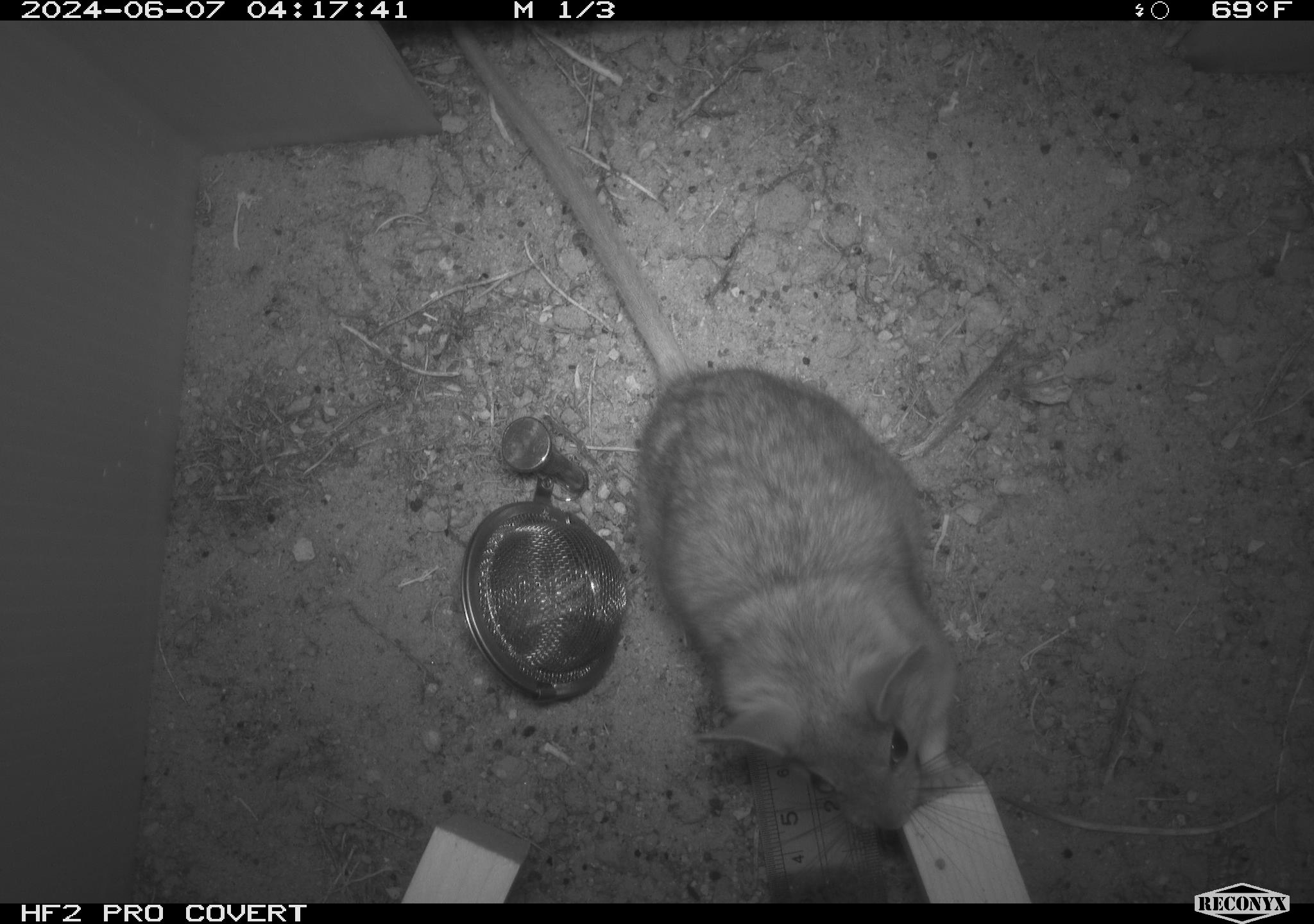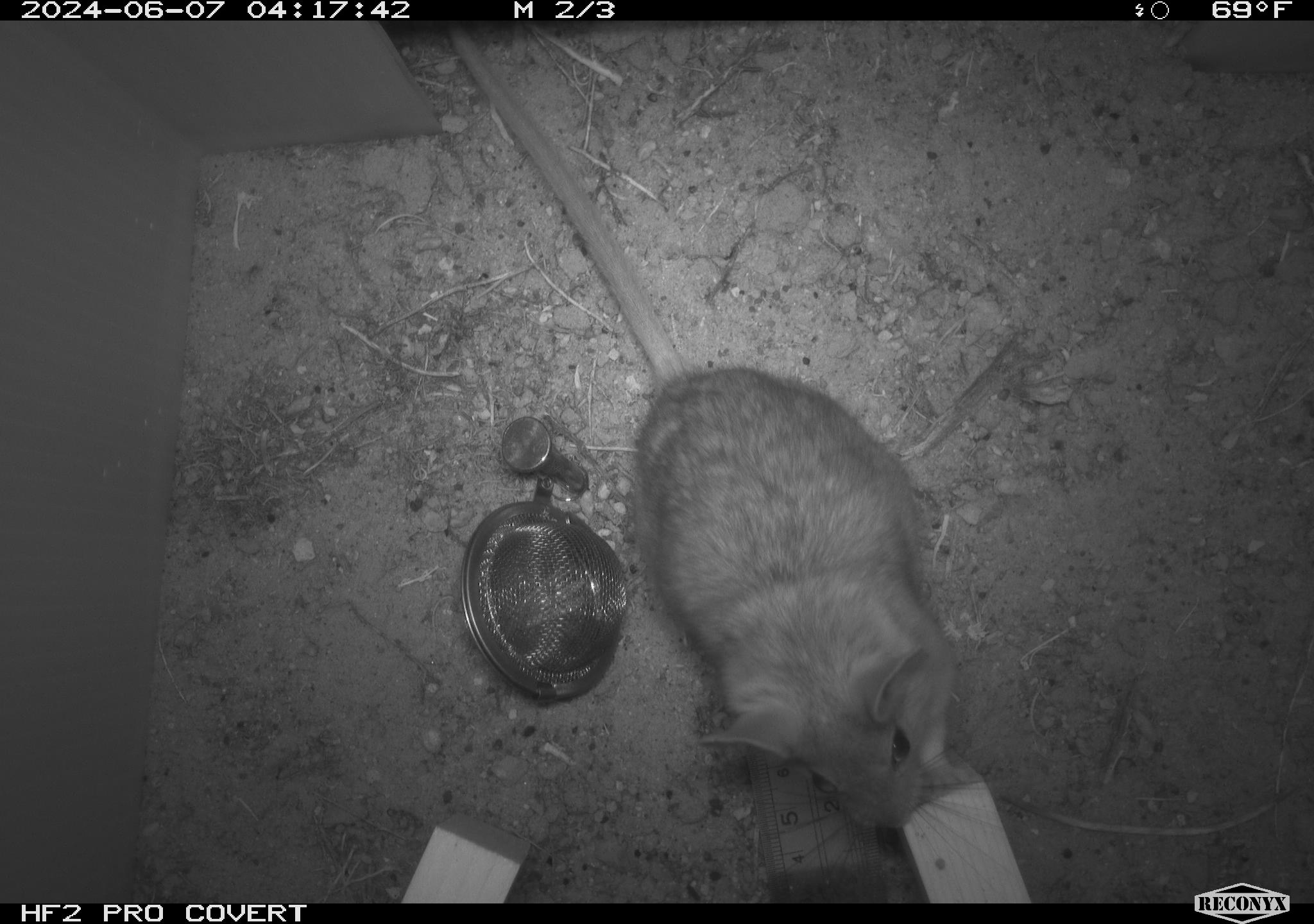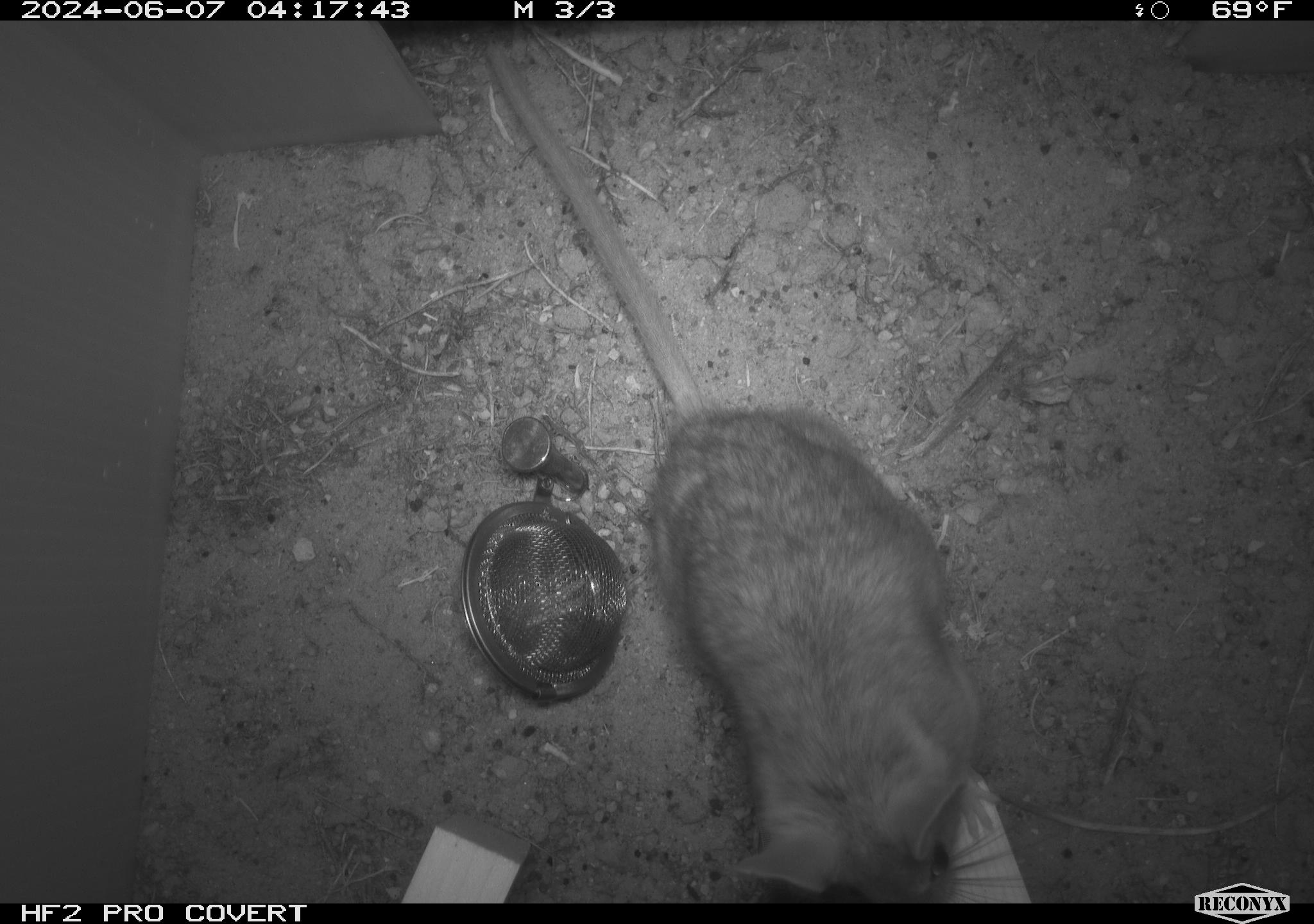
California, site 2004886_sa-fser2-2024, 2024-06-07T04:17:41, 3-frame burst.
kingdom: Animalia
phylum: Chordata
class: Mammalia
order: Rodentia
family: Cricetidae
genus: Neotoma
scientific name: Neotoma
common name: pack rat or woodrat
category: neotoma species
Neotoma species (pack rat or woodrat) (Neotoma).